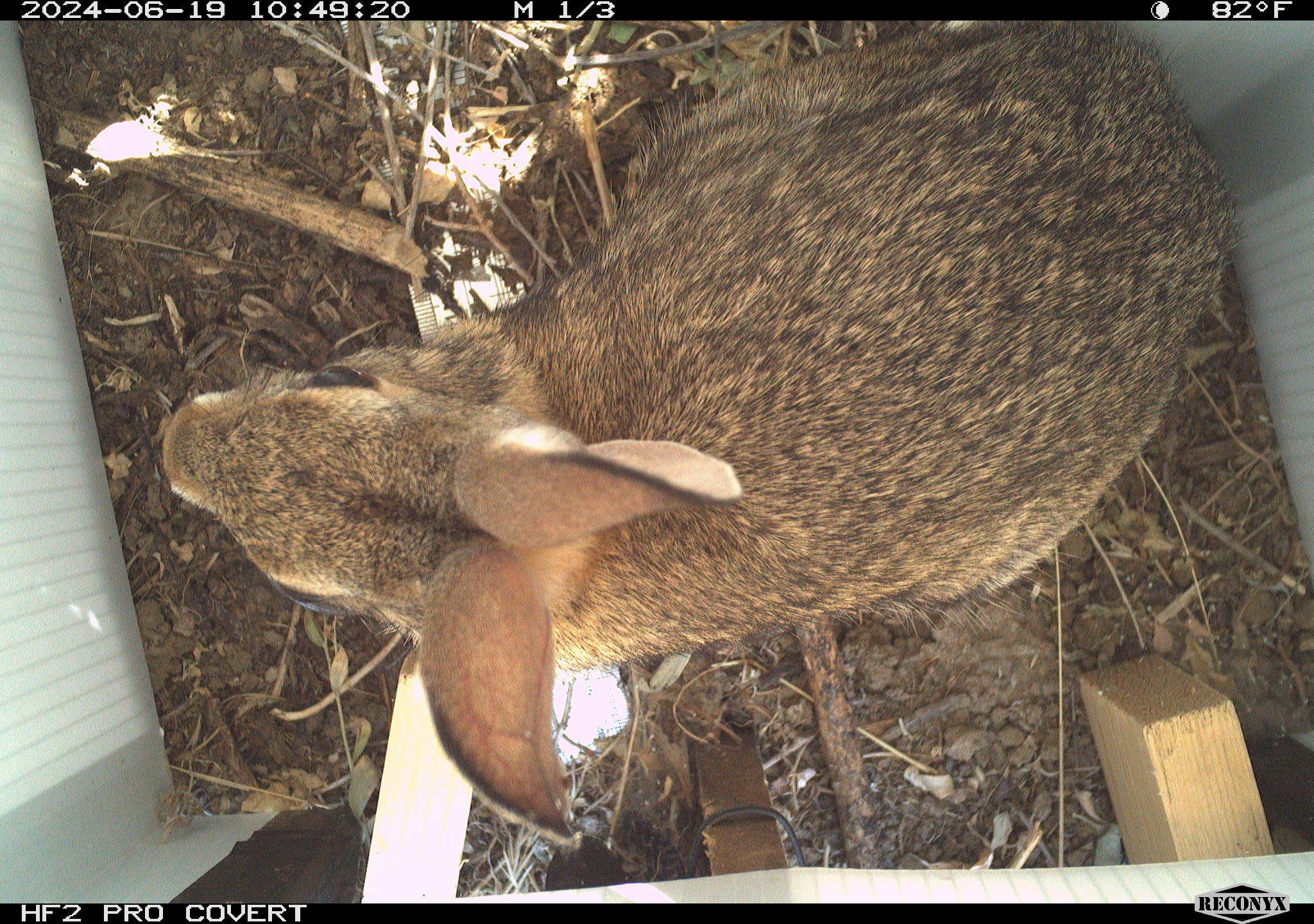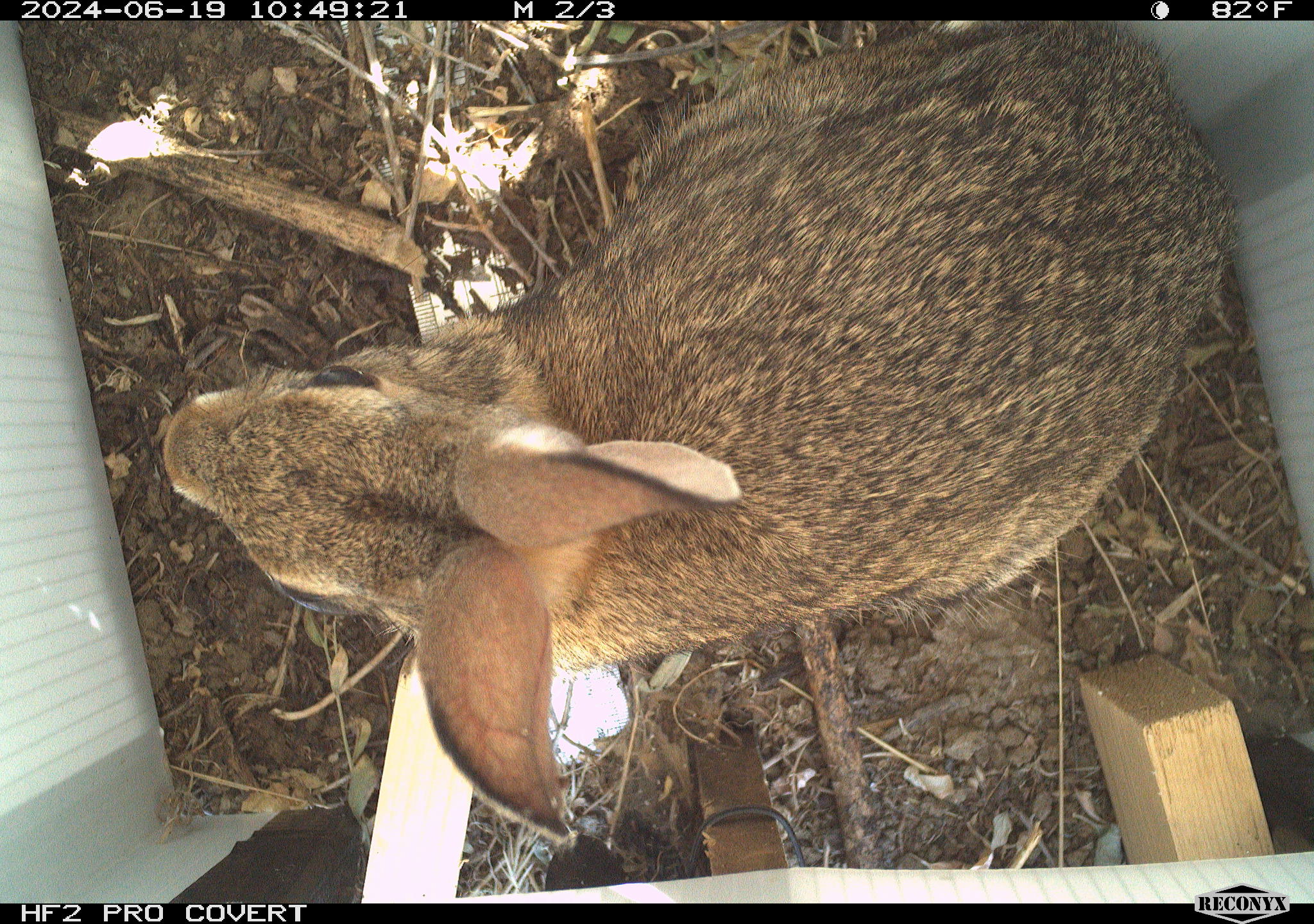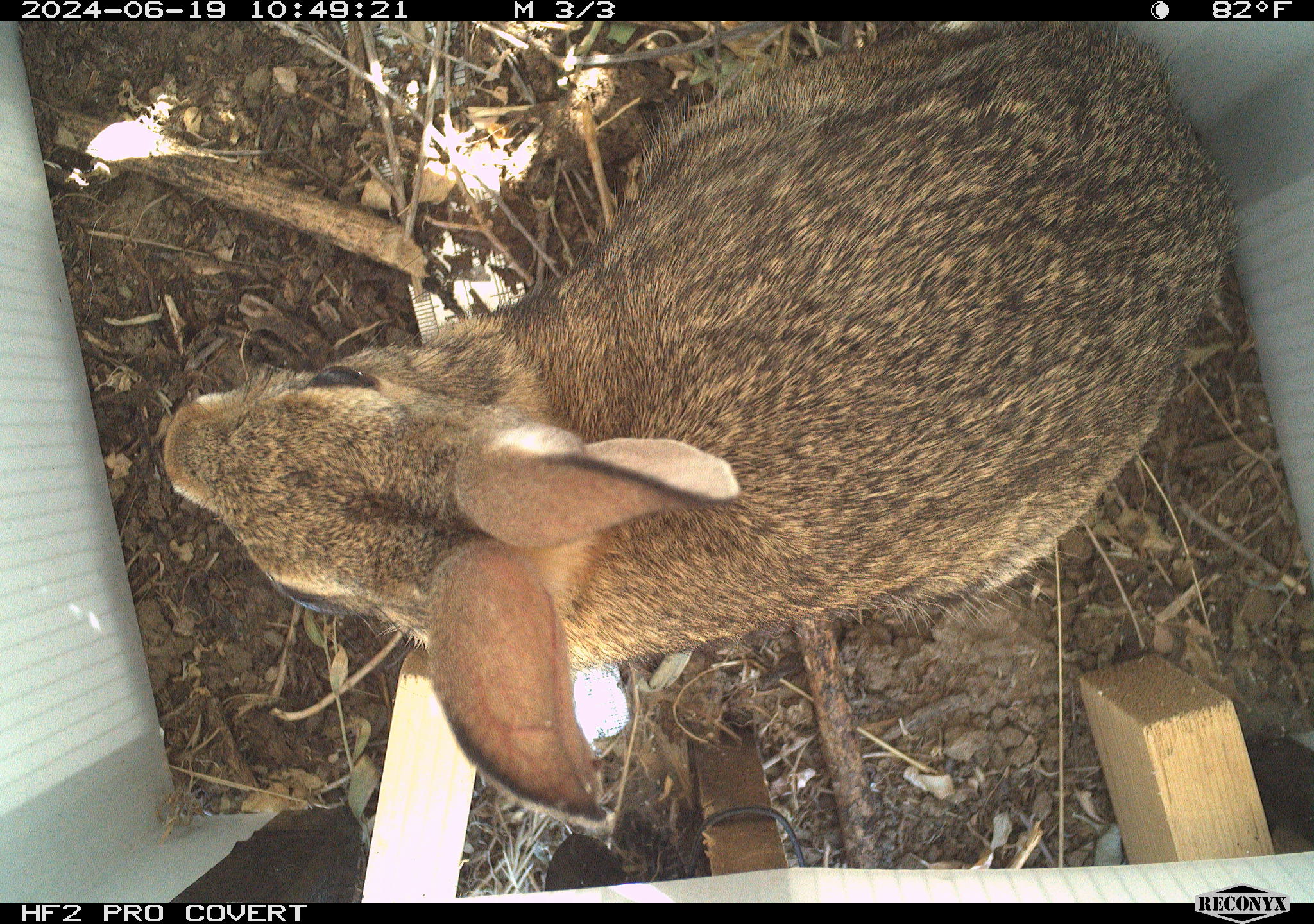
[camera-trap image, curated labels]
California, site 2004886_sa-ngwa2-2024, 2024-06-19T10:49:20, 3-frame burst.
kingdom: Animalia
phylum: Chordata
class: Mammalia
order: Lagomorpha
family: Leporidae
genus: Sylvilagus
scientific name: Sylvilagus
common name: cottontail rabbits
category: sylvilagus species